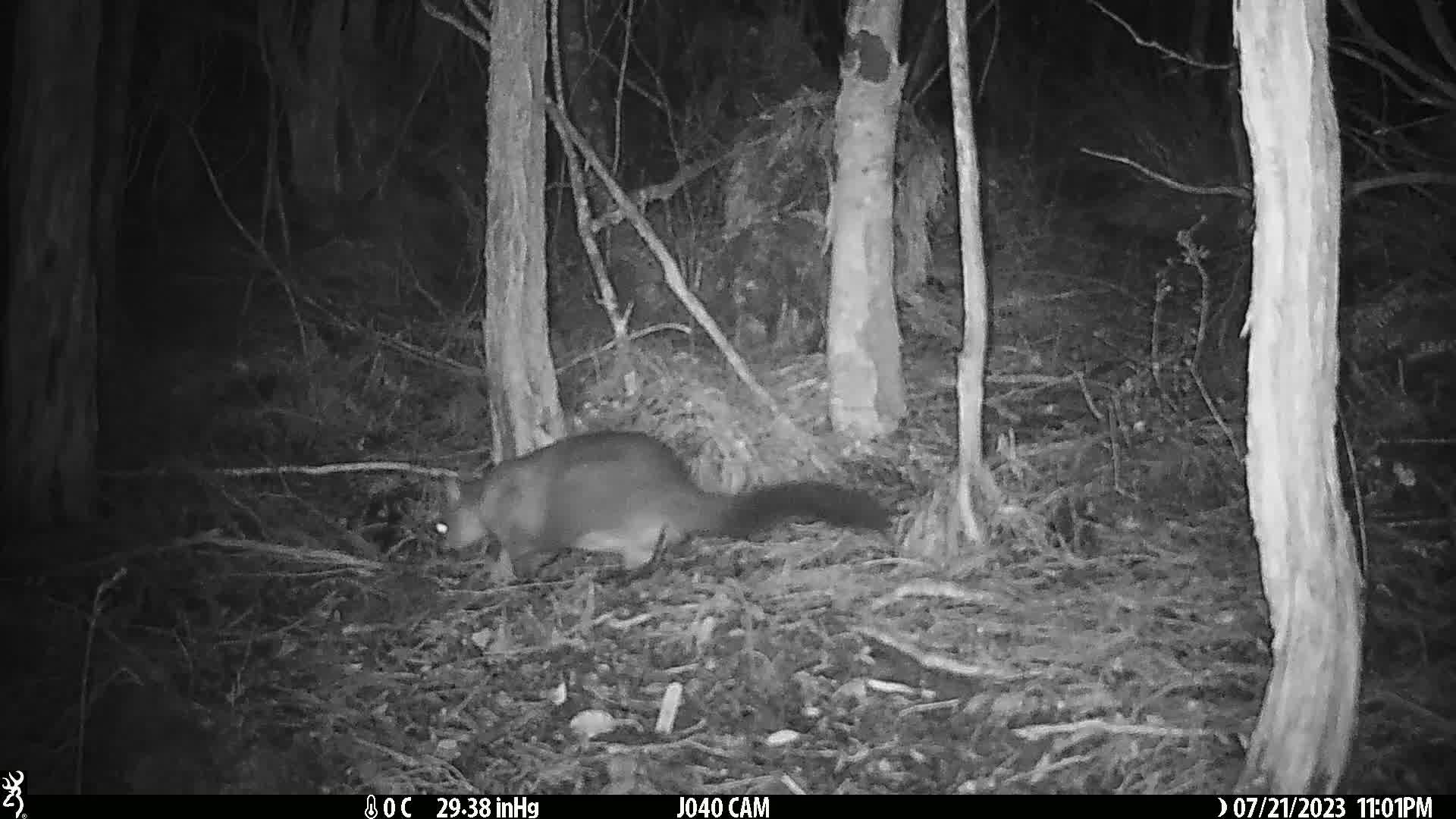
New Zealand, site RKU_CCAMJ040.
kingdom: Animalia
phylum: Chordata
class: Mammalia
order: Diprotodontia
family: Phalangeridae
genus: Trichosurus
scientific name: Trichosurus vulpecula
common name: common brushtail possum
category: possum